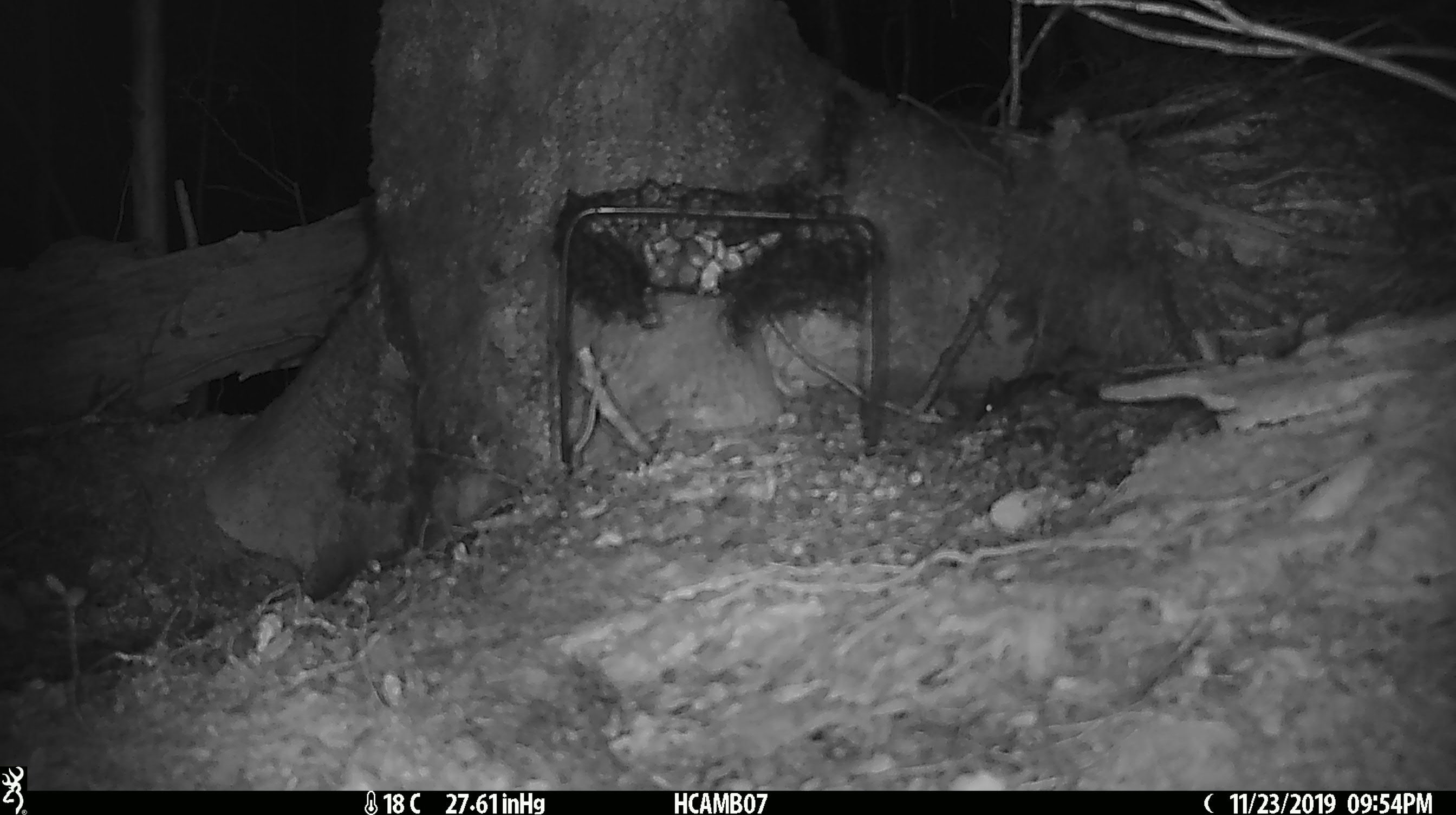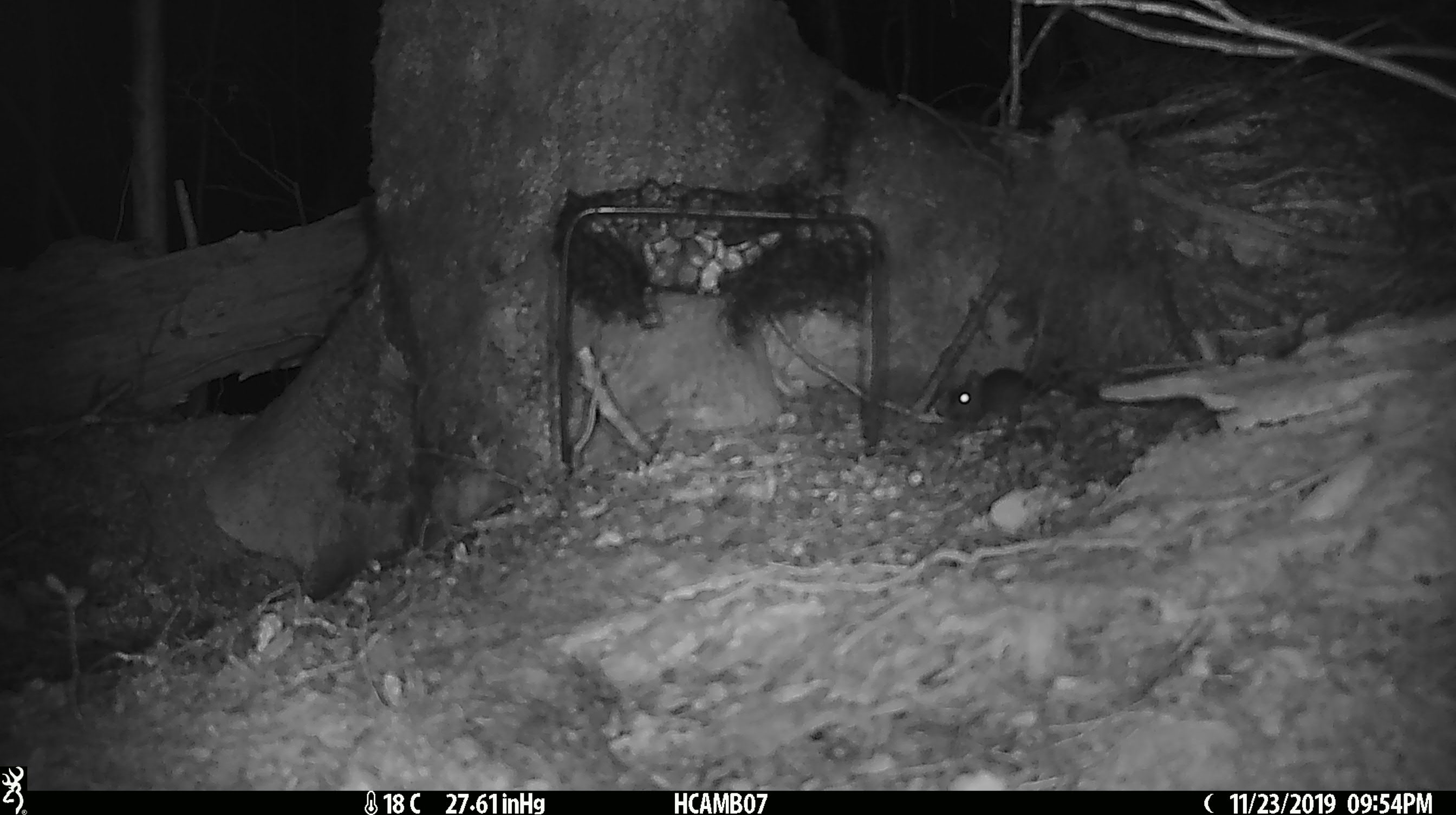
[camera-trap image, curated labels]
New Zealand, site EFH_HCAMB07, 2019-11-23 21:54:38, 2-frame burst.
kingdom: Animalia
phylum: Chordata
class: Mammalia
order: Rodentia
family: Muridae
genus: Mus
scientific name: Mus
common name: mouse